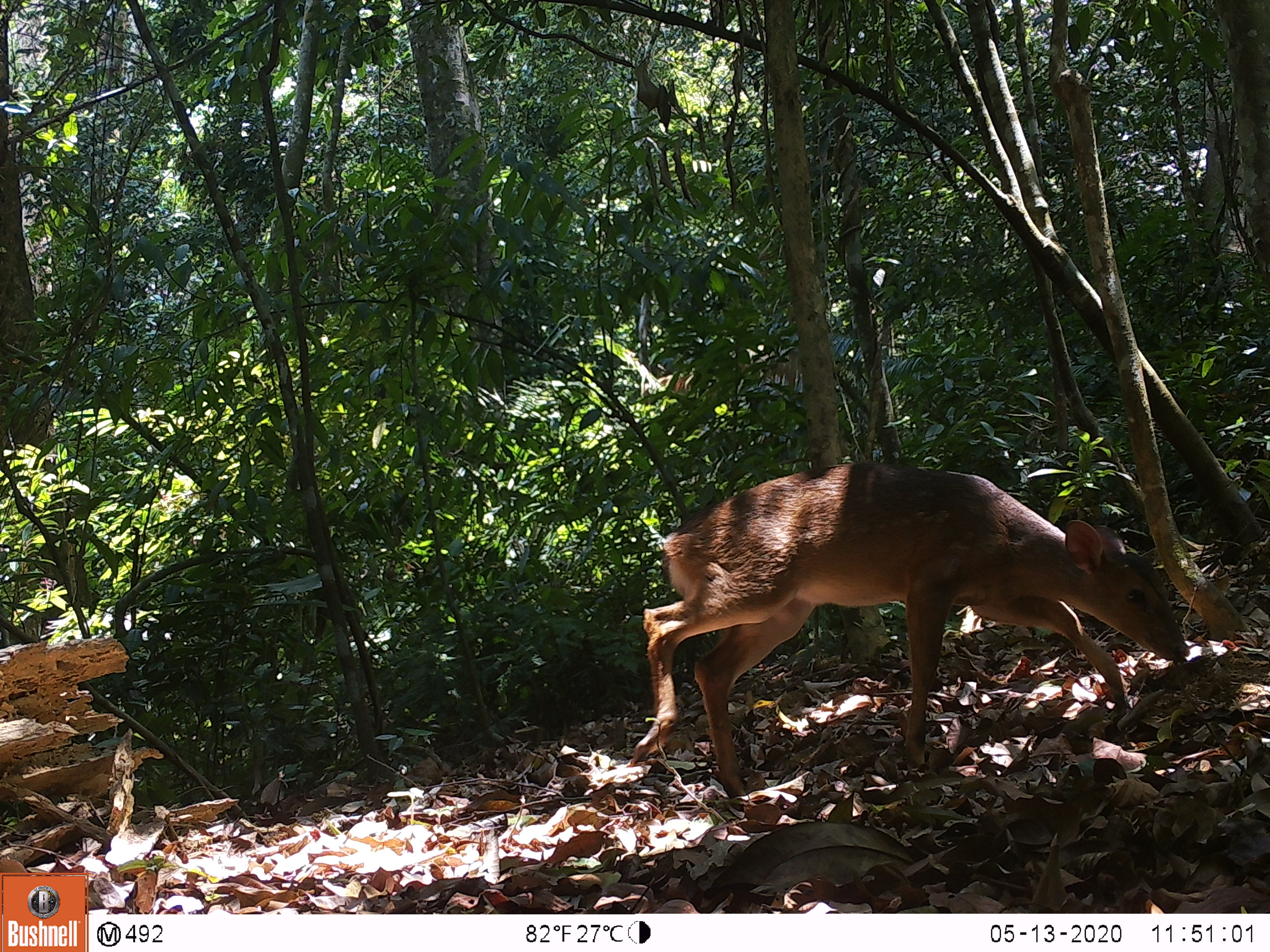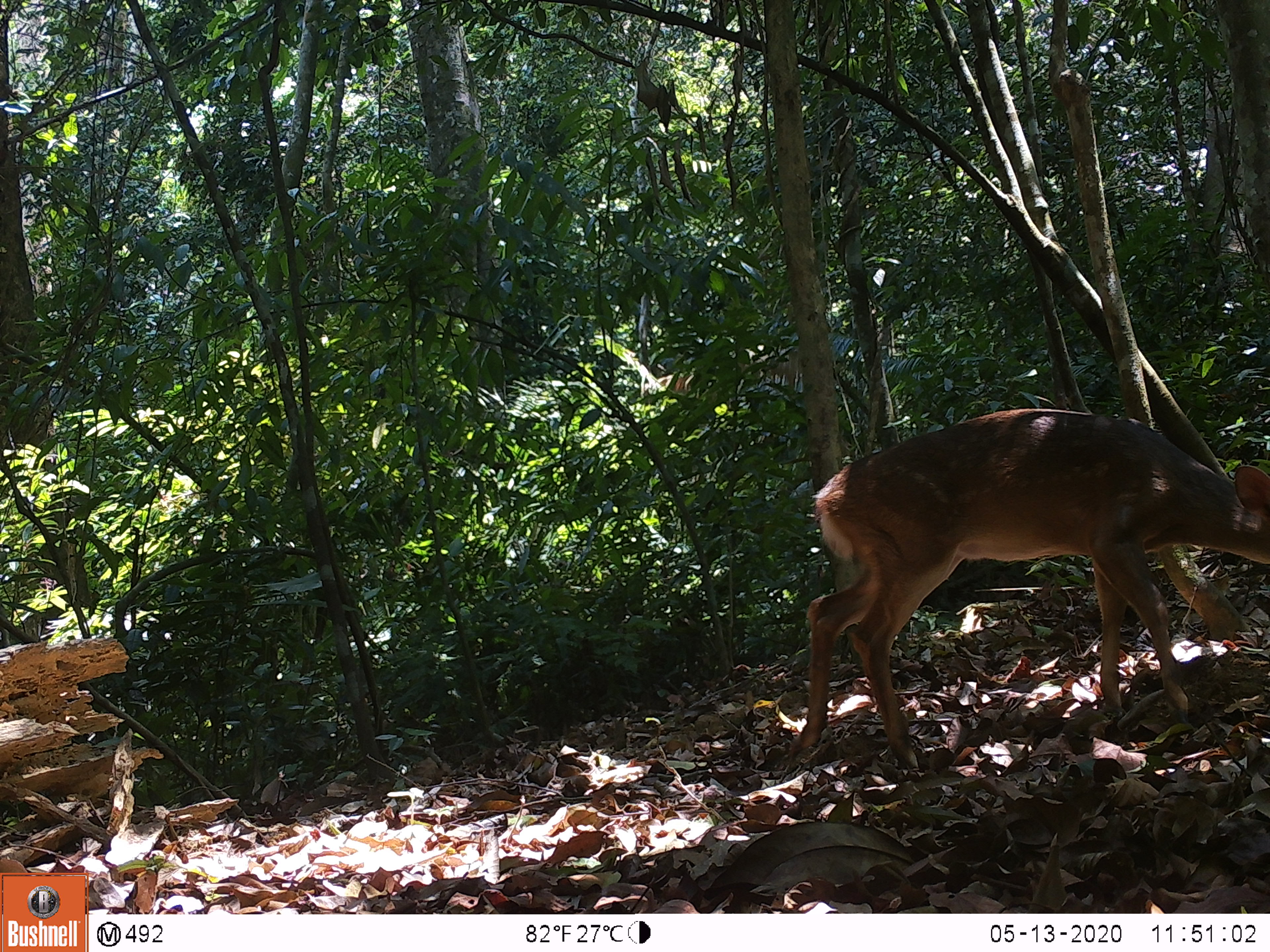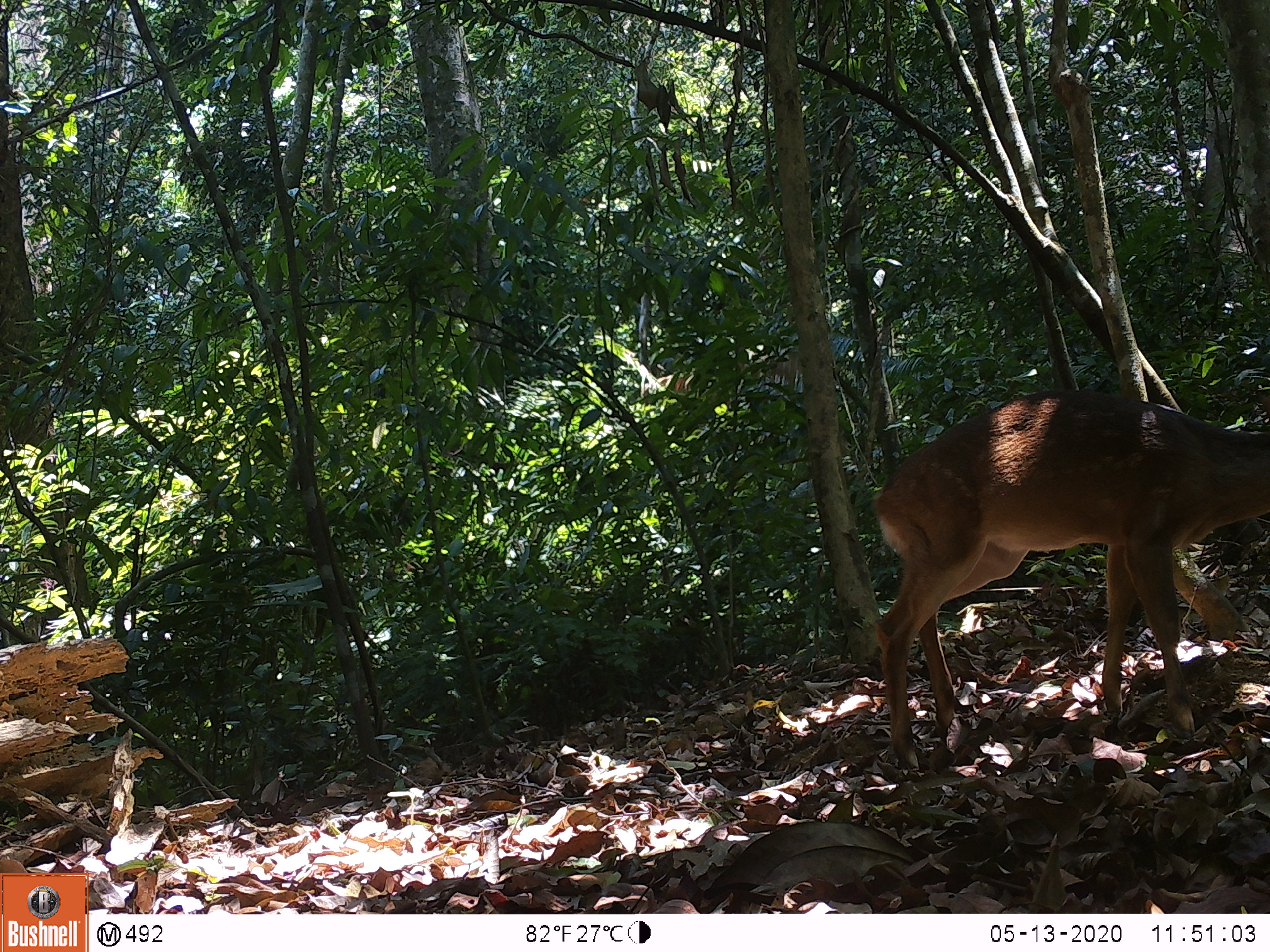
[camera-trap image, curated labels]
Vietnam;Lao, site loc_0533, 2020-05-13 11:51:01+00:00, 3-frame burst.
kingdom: Animalia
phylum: Chordata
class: Mammalia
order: Artiodactyla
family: Cervidae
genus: Muntiacus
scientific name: Muntiacus vuquangensis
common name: large-antlered muntjac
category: large antlered muntjac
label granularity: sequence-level